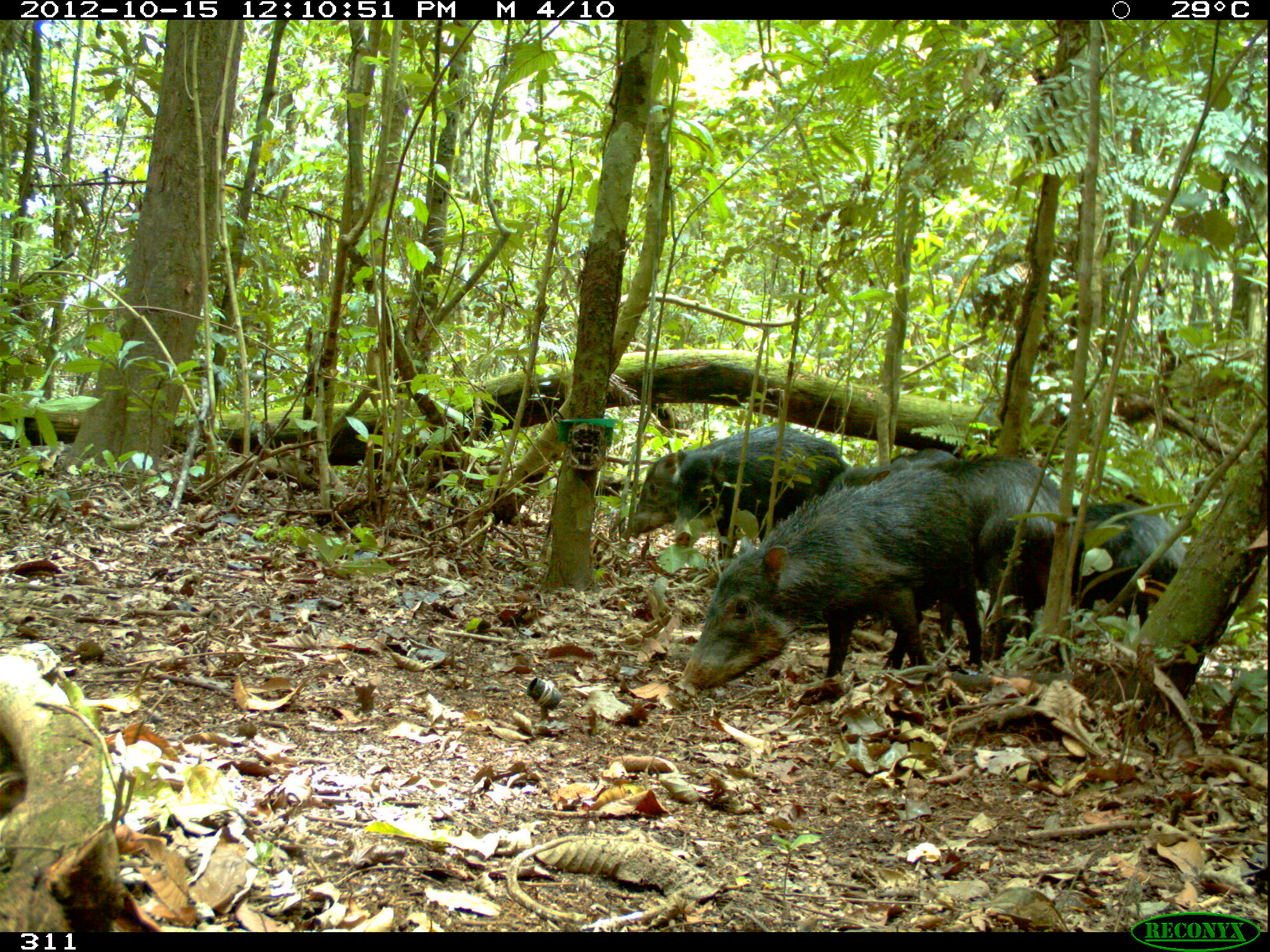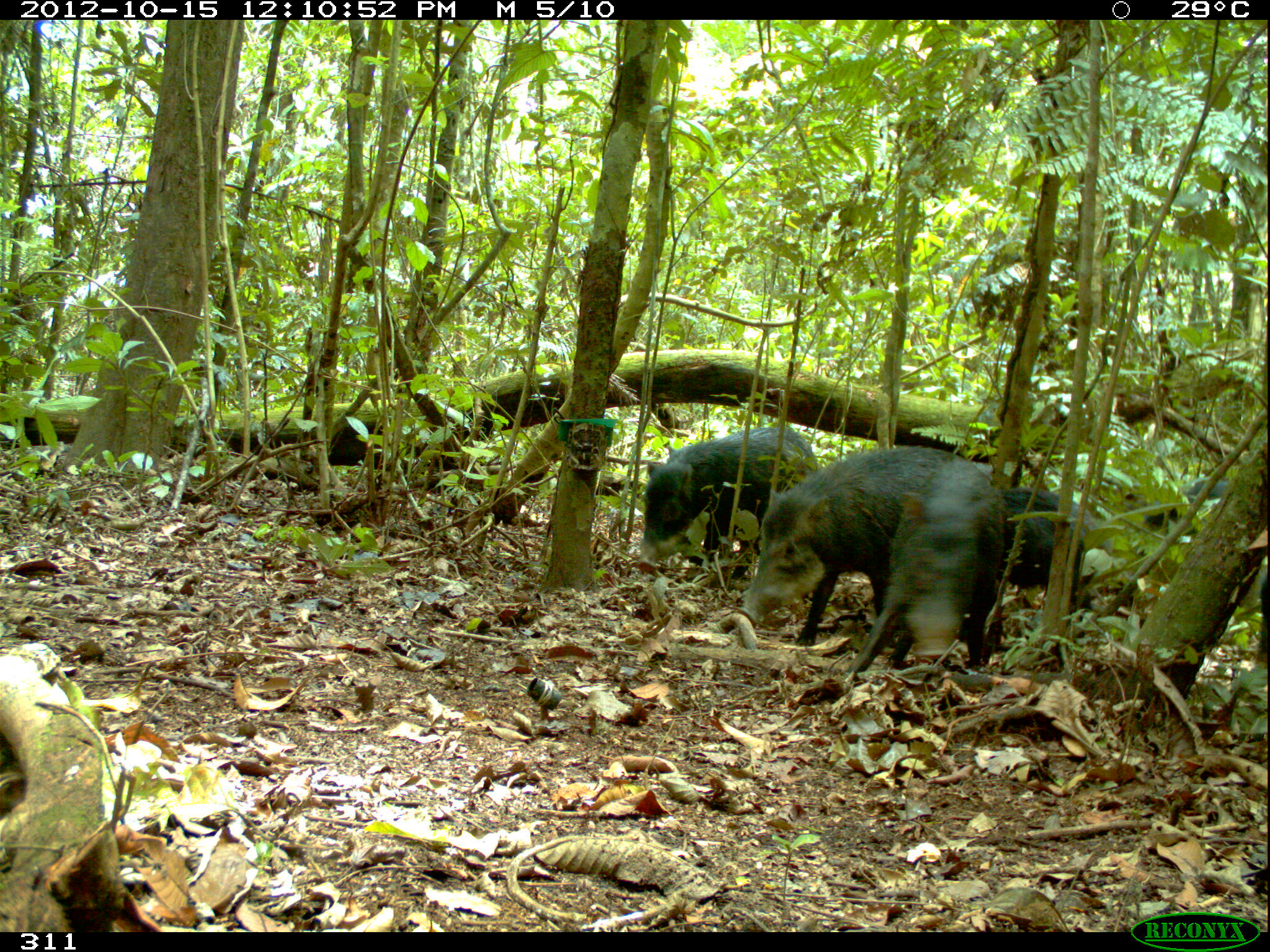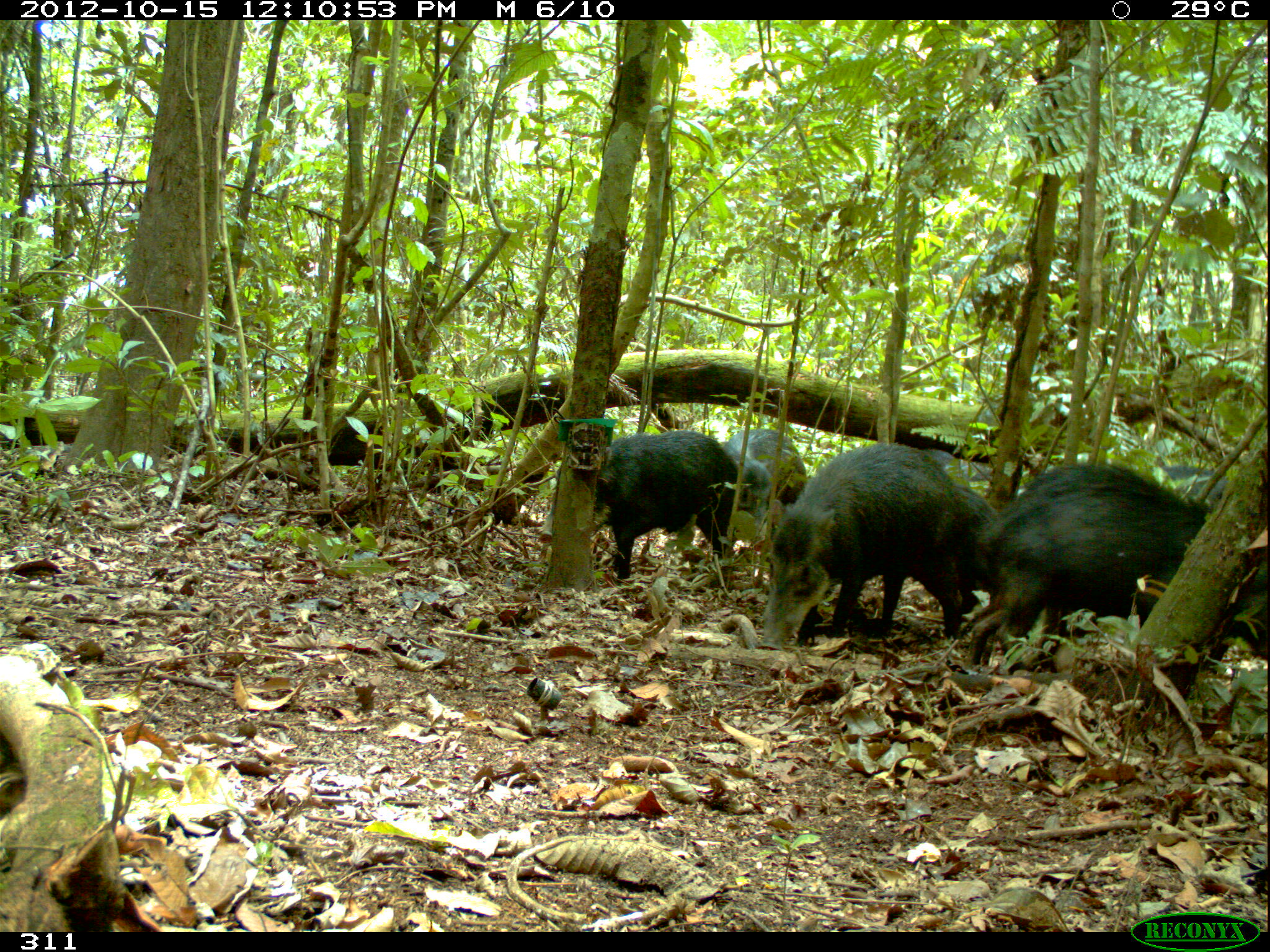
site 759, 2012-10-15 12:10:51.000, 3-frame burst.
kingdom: Animalia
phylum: Chordata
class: Mammalia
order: Artiodactyla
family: Tayassuidae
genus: Tayassu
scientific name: Tayassu pecari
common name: white-lipped peccary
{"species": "Tayassu pecari (white-lipped peccary)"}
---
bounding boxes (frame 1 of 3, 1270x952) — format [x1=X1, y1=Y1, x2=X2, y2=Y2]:
tayassu pecari: [x1=672, y1=466, x2=982, y2=699]; [x1=925, y1=455, x2=1073, y2=660]; [x1=671, y1=426, x2=850, y2=564]; [x1=626, y1=424, x2=840, y2=539]; [x1=1071, y1=501, x2=1186, y2=627]; [x1=890, y1=446, x2=957, y2=464]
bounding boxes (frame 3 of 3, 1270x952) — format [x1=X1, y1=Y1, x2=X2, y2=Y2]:
tayassu pecari: [x1=963, y1=459, x2=1267, y2=674]; [x1=759, y1=440, x2=962, y2=650]; [x1=537, y1=428, x2=737, y2=579]; [x1=721, y1=428, x2=808, y2=534]; [x1=1160, y1=465, x2=1229, y2=502]; [x1=922, y1=447, x2=990, y2=478]; [x1=950, y1=482, x2=997, y2=523]